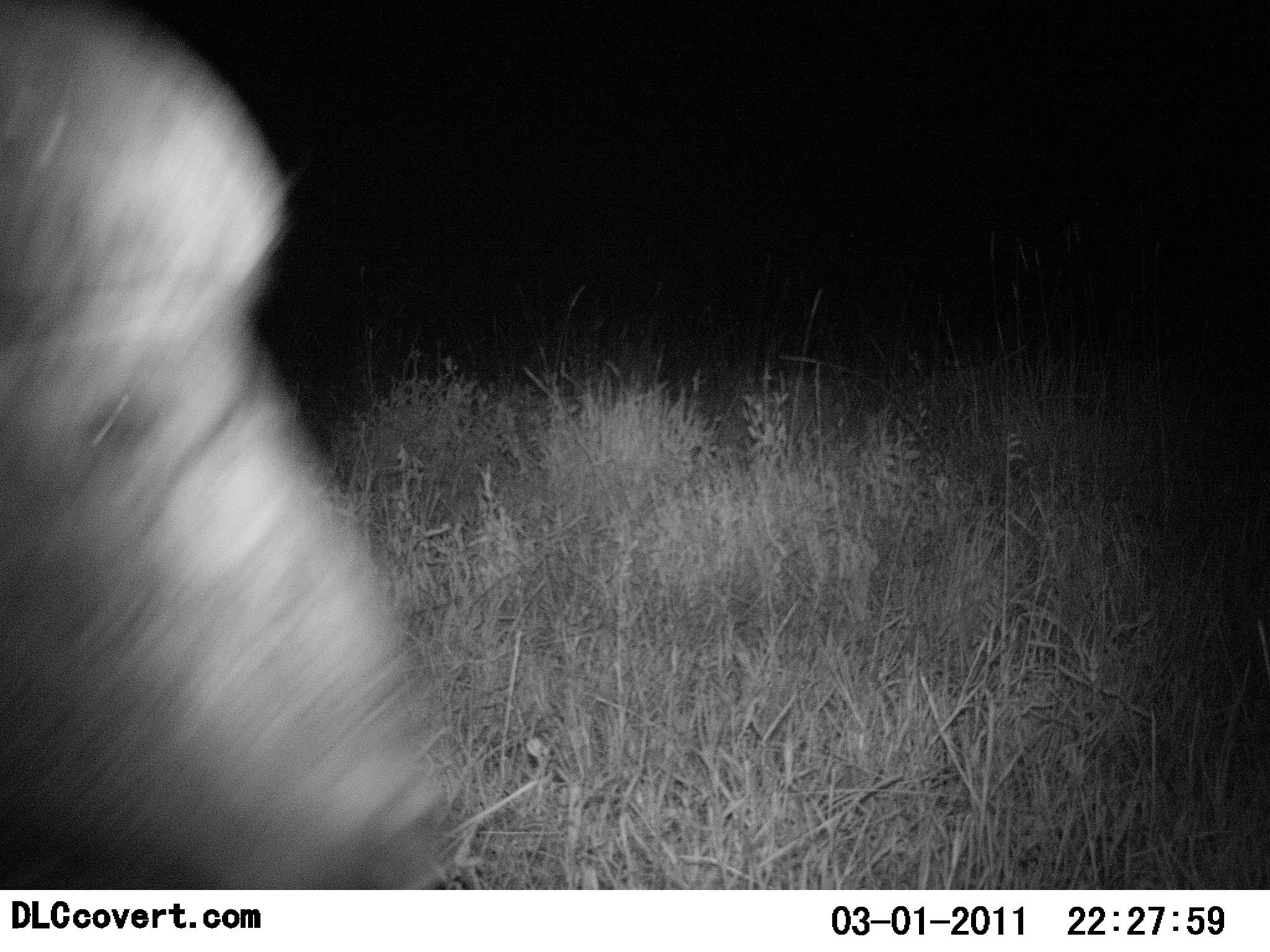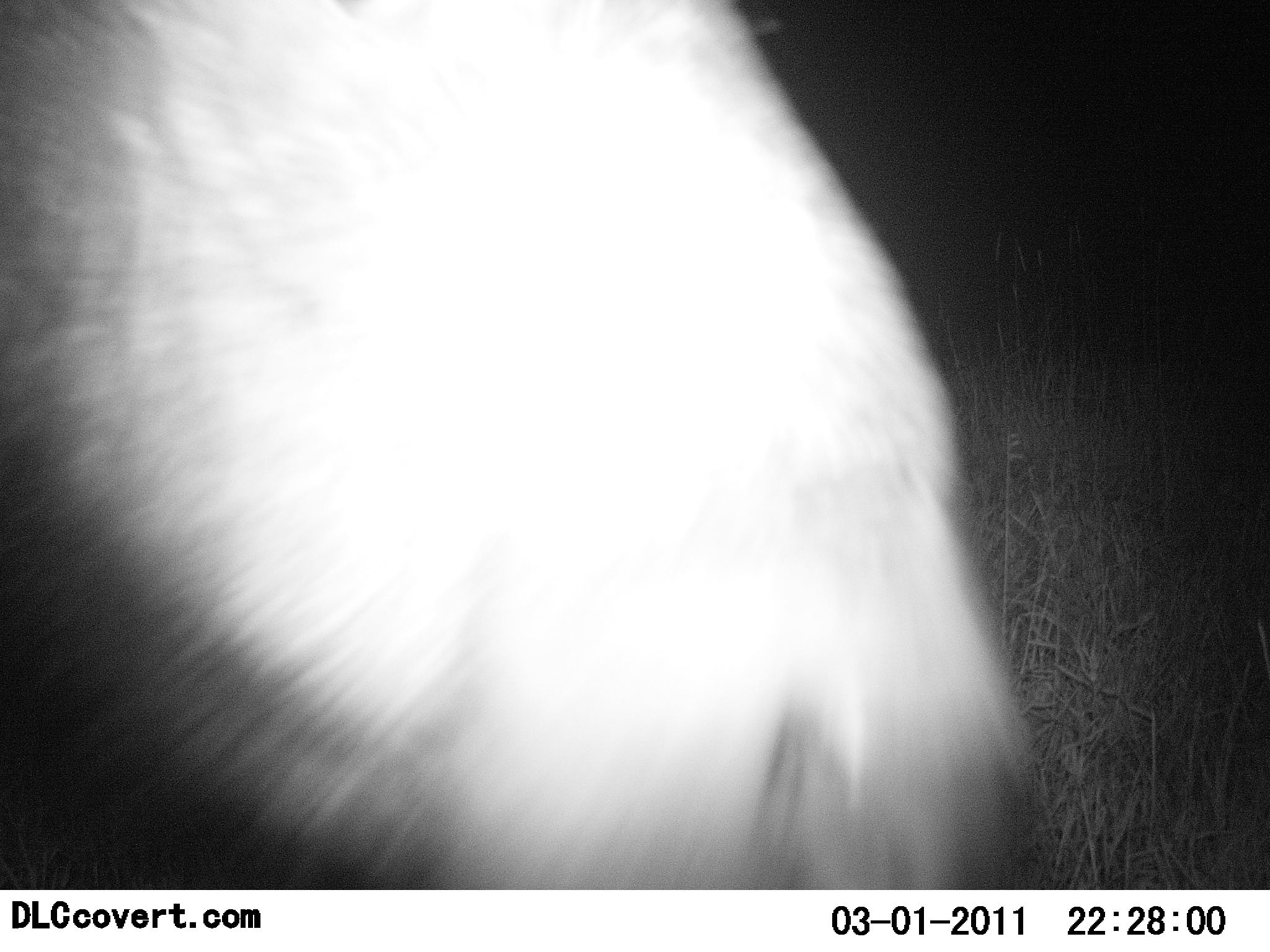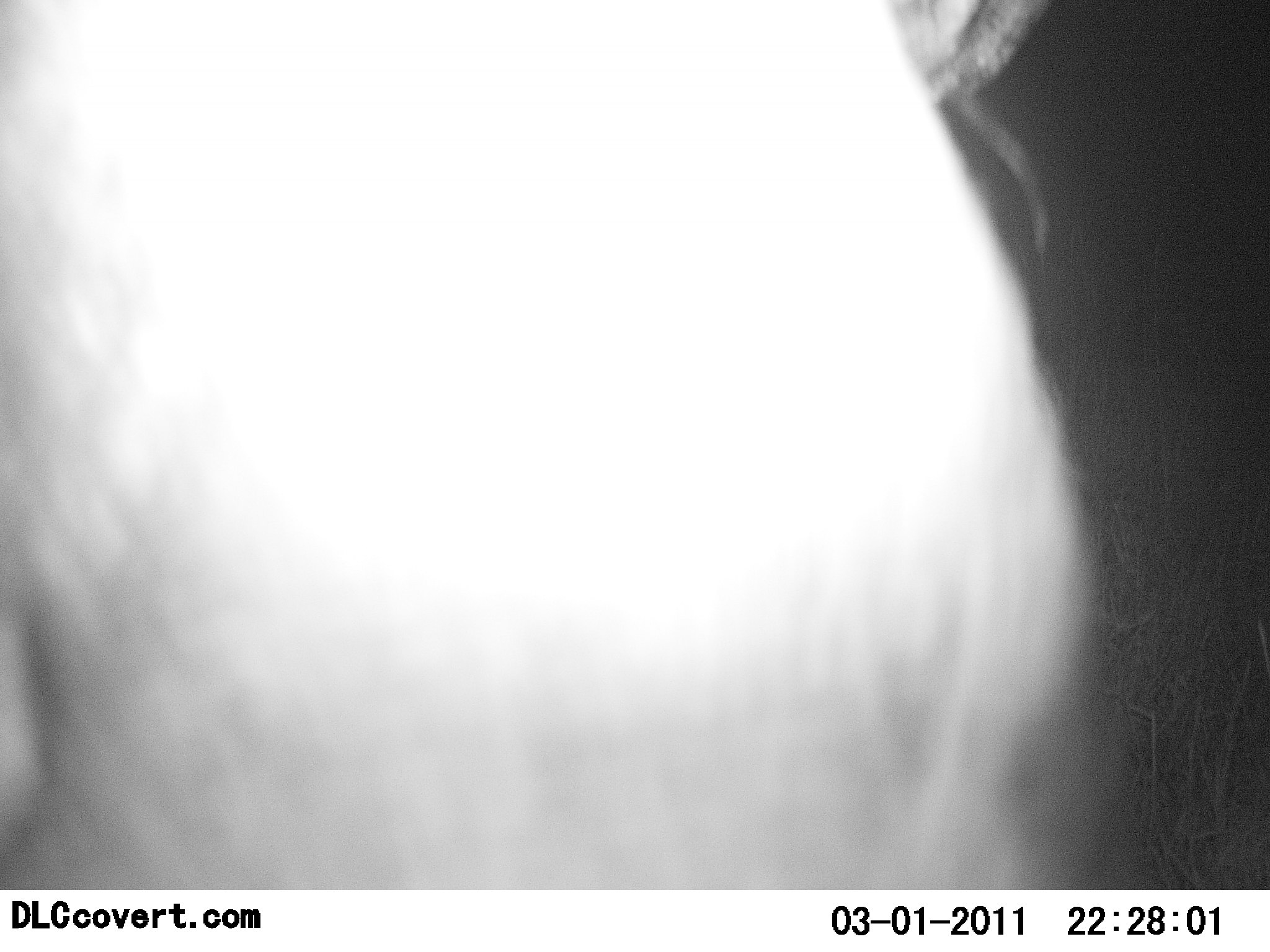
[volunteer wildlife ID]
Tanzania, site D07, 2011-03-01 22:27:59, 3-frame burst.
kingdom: Animalia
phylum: Chordata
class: Mammalia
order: Artiodactyla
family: Bovidae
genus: Syncerus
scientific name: Syncerus caffer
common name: cape buffalo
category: buffalo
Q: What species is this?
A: Buffalo (cape buffalo) (Syncerus caffer).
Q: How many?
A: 1.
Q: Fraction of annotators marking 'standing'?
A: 20%.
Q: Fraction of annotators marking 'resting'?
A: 0%.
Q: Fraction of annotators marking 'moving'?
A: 60%.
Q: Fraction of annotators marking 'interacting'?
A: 20%.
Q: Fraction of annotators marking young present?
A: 0%.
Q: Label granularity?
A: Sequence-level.